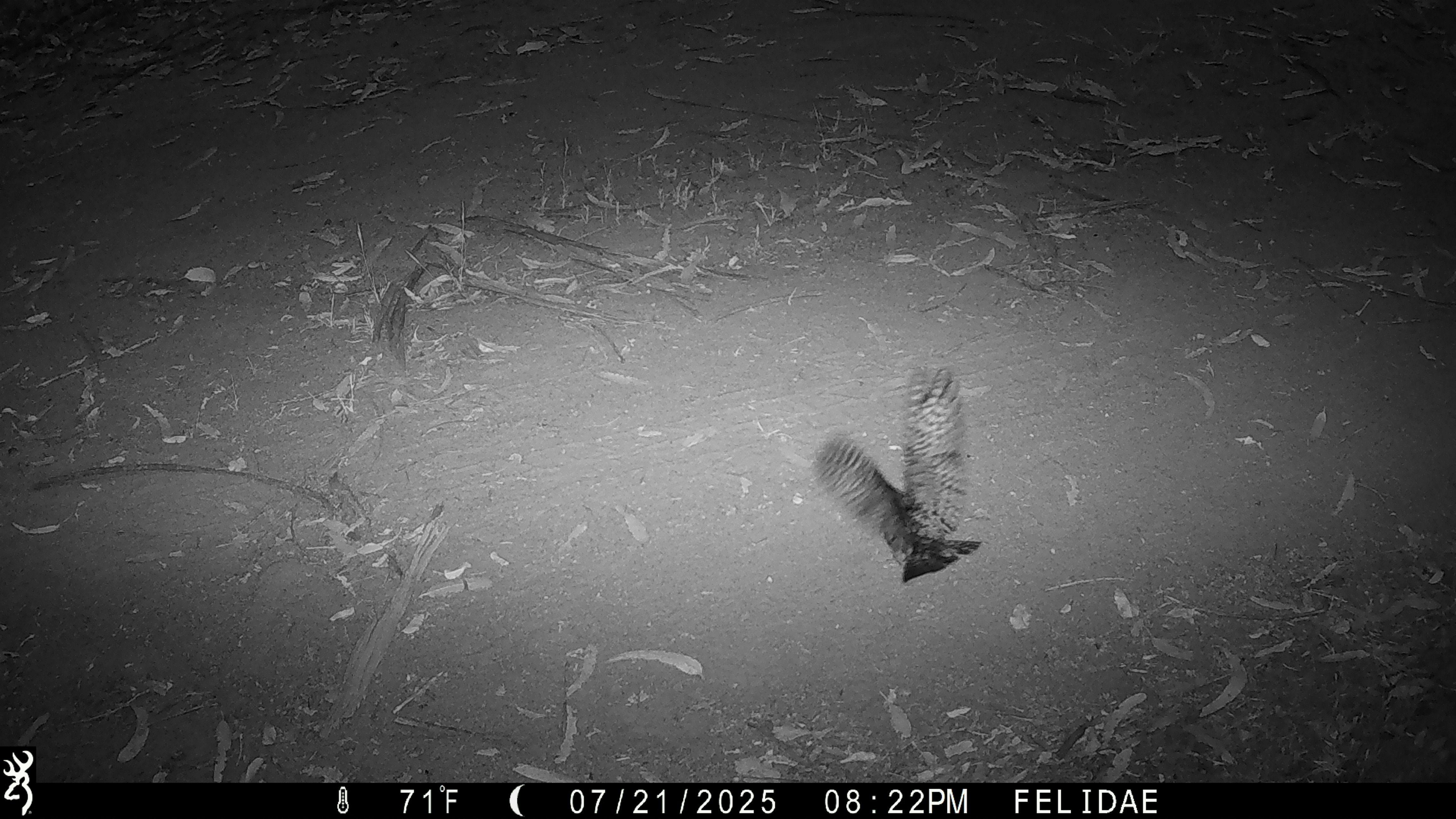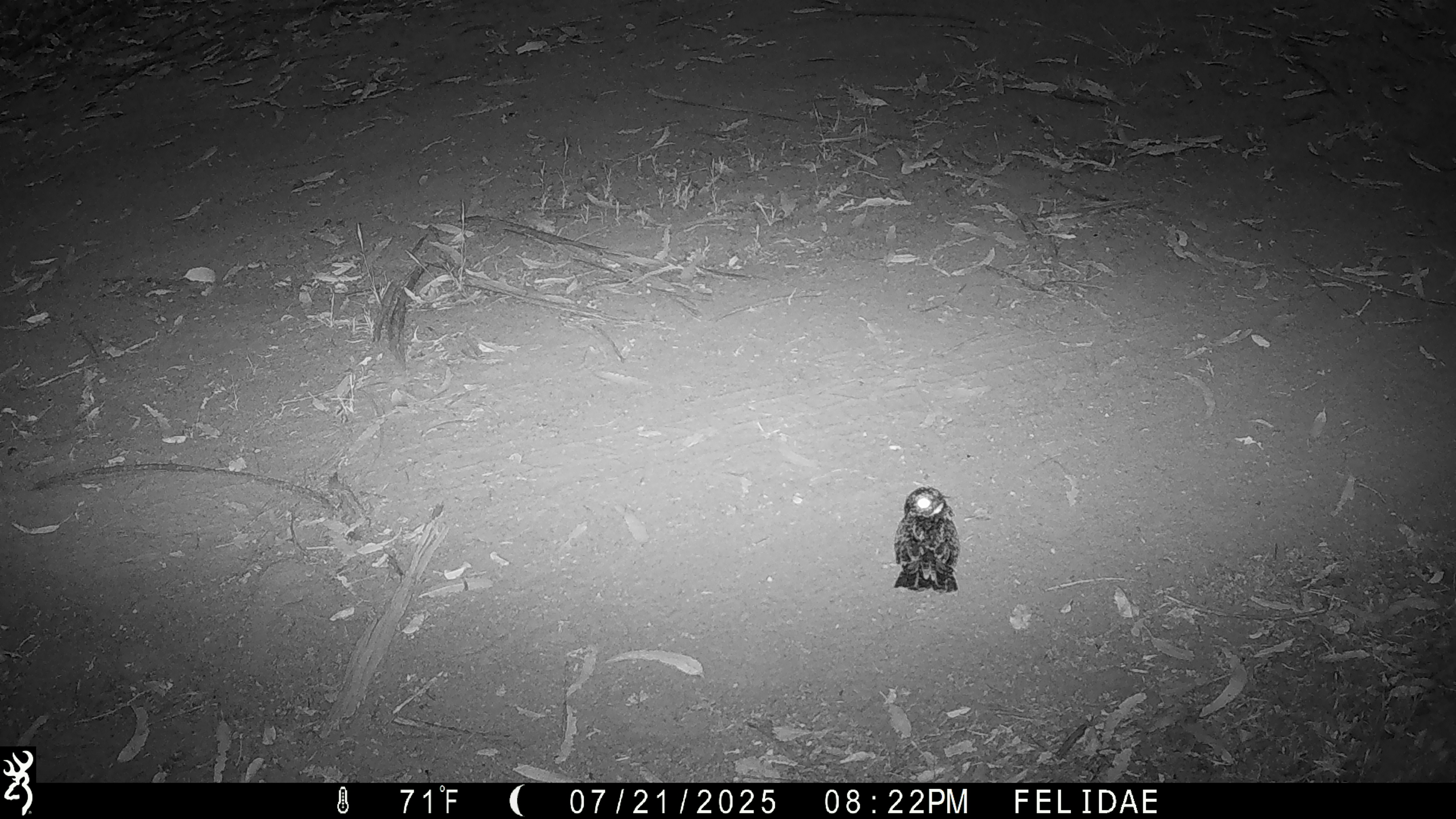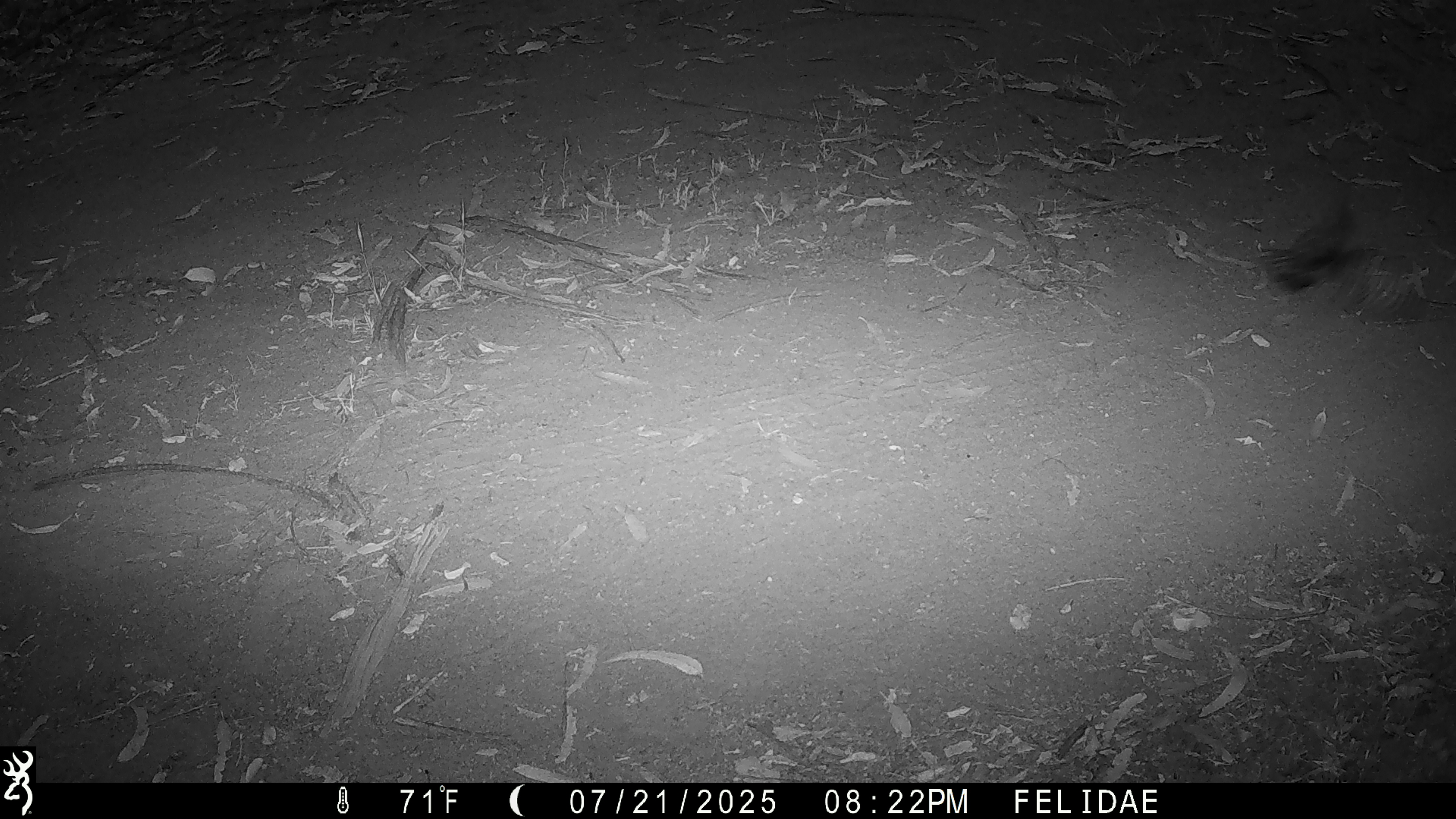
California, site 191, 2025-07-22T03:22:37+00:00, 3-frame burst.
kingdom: Animalia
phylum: Chordata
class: Aves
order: Caprimulgiformes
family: Caprimulgidae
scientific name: Caprimulgidae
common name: nightjar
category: unknown nightjar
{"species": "unknown nightjar (nightjar) (Caprimulgidae)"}